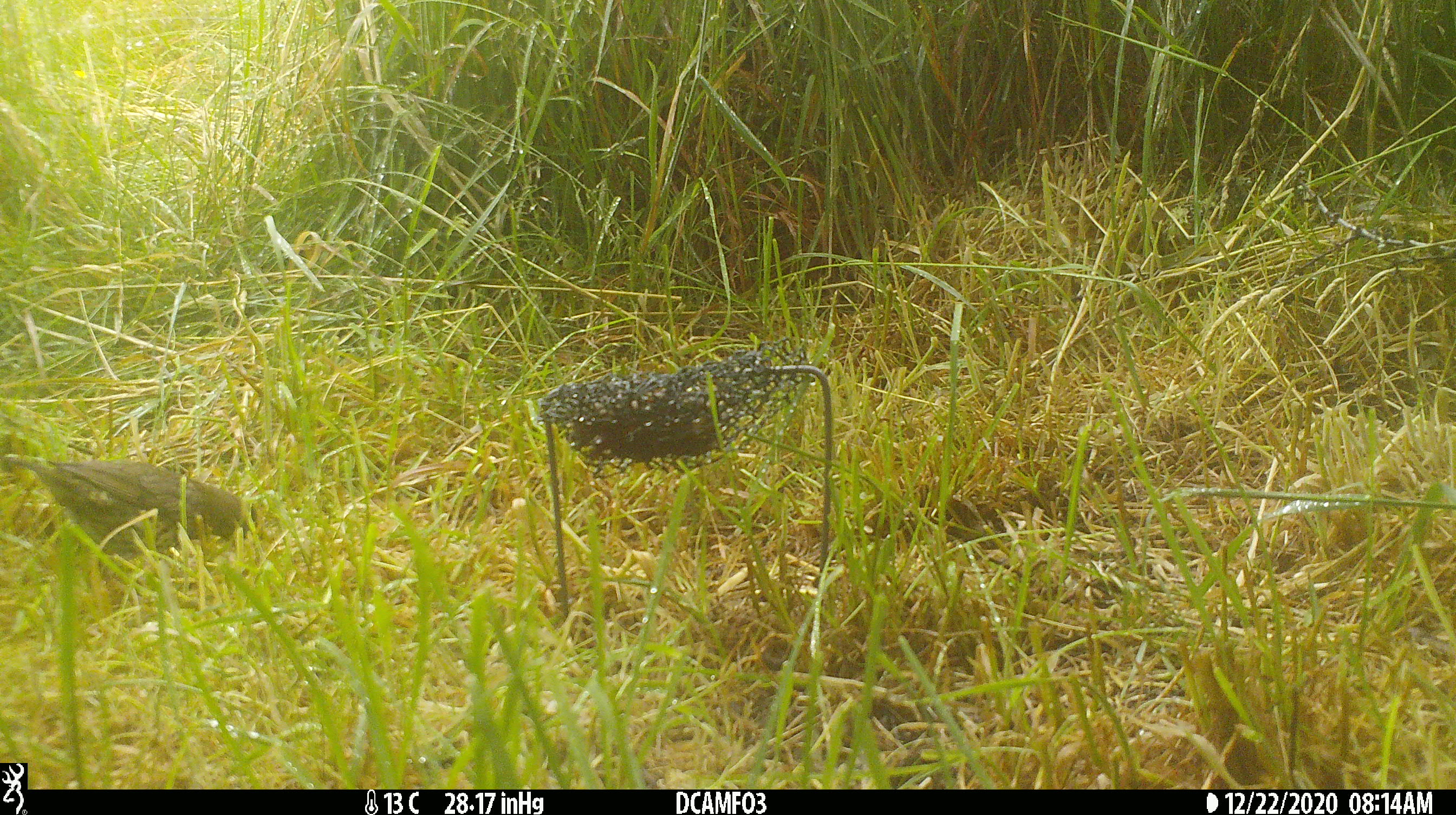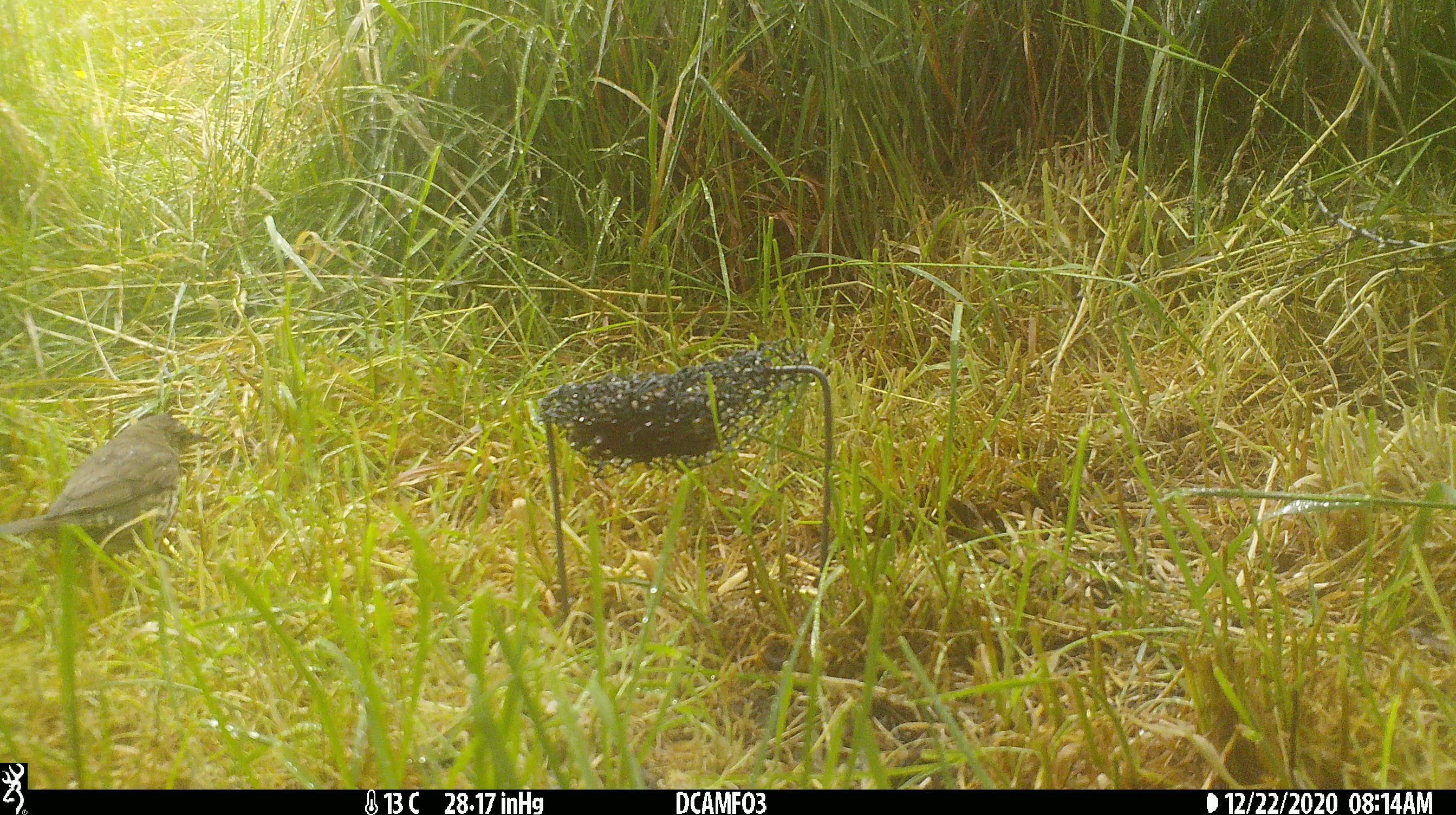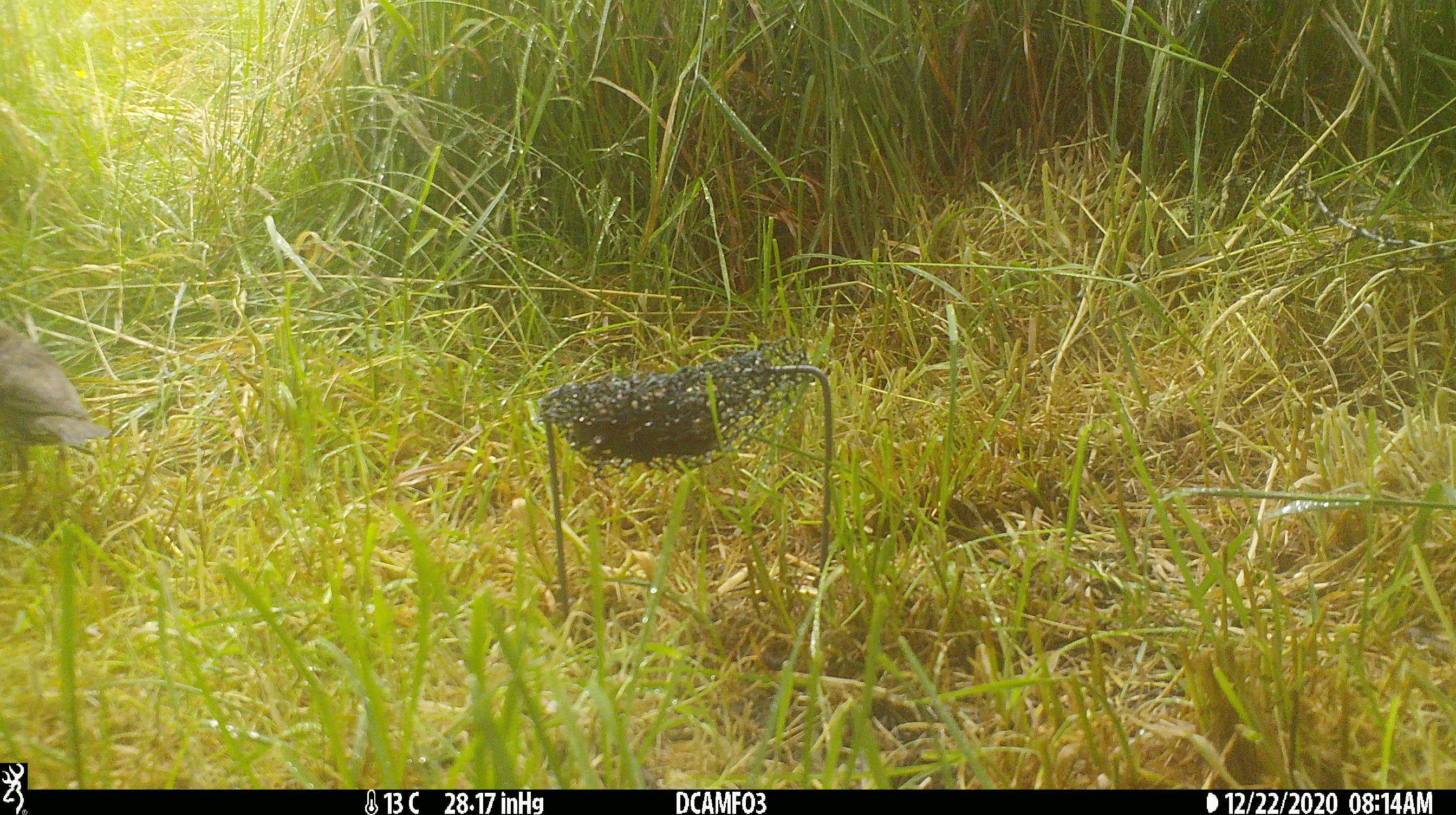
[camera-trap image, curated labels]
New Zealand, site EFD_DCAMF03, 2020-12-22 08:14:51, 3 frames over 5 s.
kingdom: Animalia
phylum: Chordata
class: Aves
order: Passeriformes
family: Turdidae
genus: Turdus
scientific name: Turdus philomelos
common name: song thrush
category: thrush